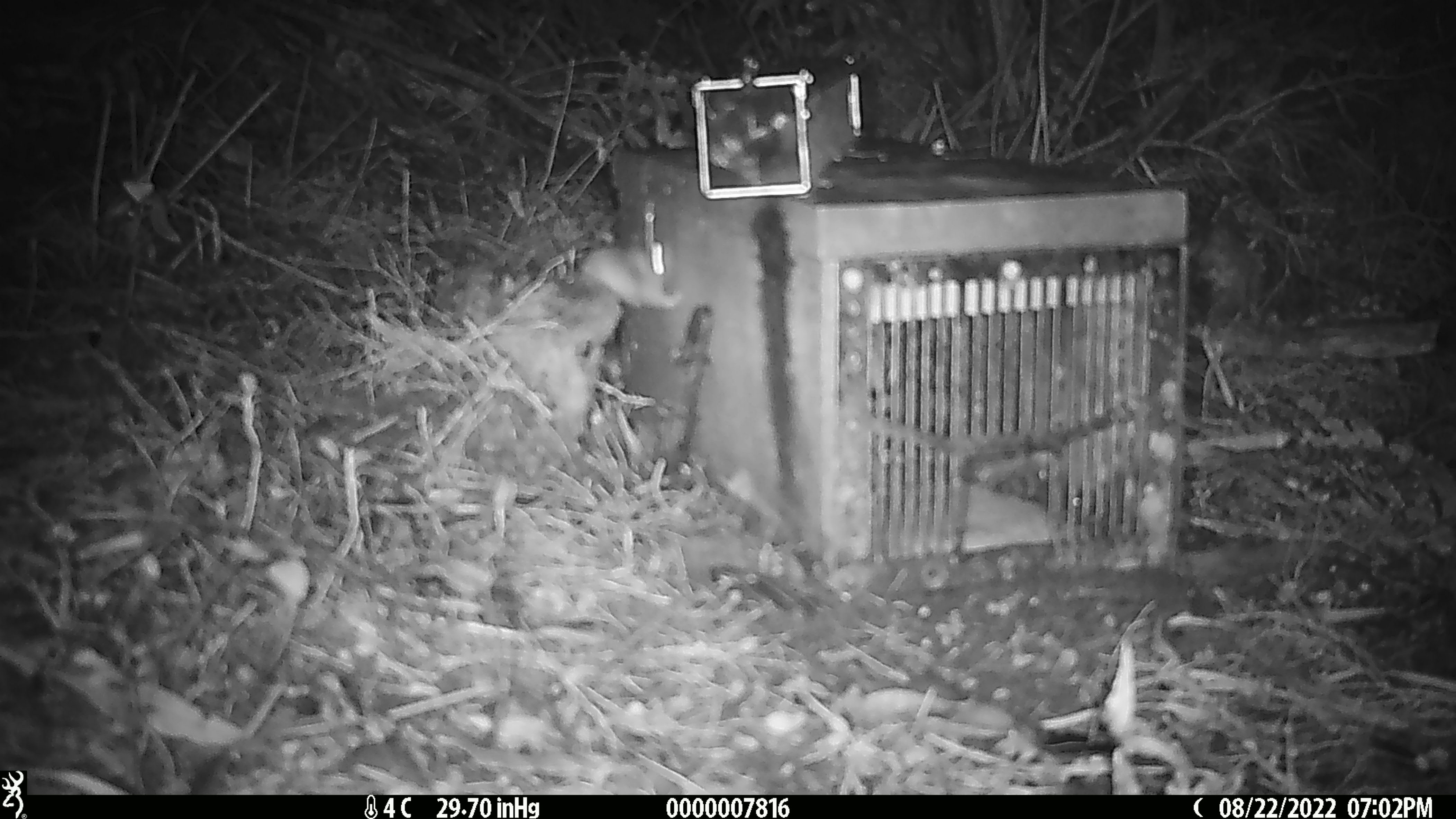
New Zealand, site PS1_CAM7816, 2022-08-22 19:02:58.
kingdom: Animalia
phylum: Chordata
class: Mammalia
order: Rodentia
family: Muridae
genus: Mus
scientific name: Mus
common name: mouse